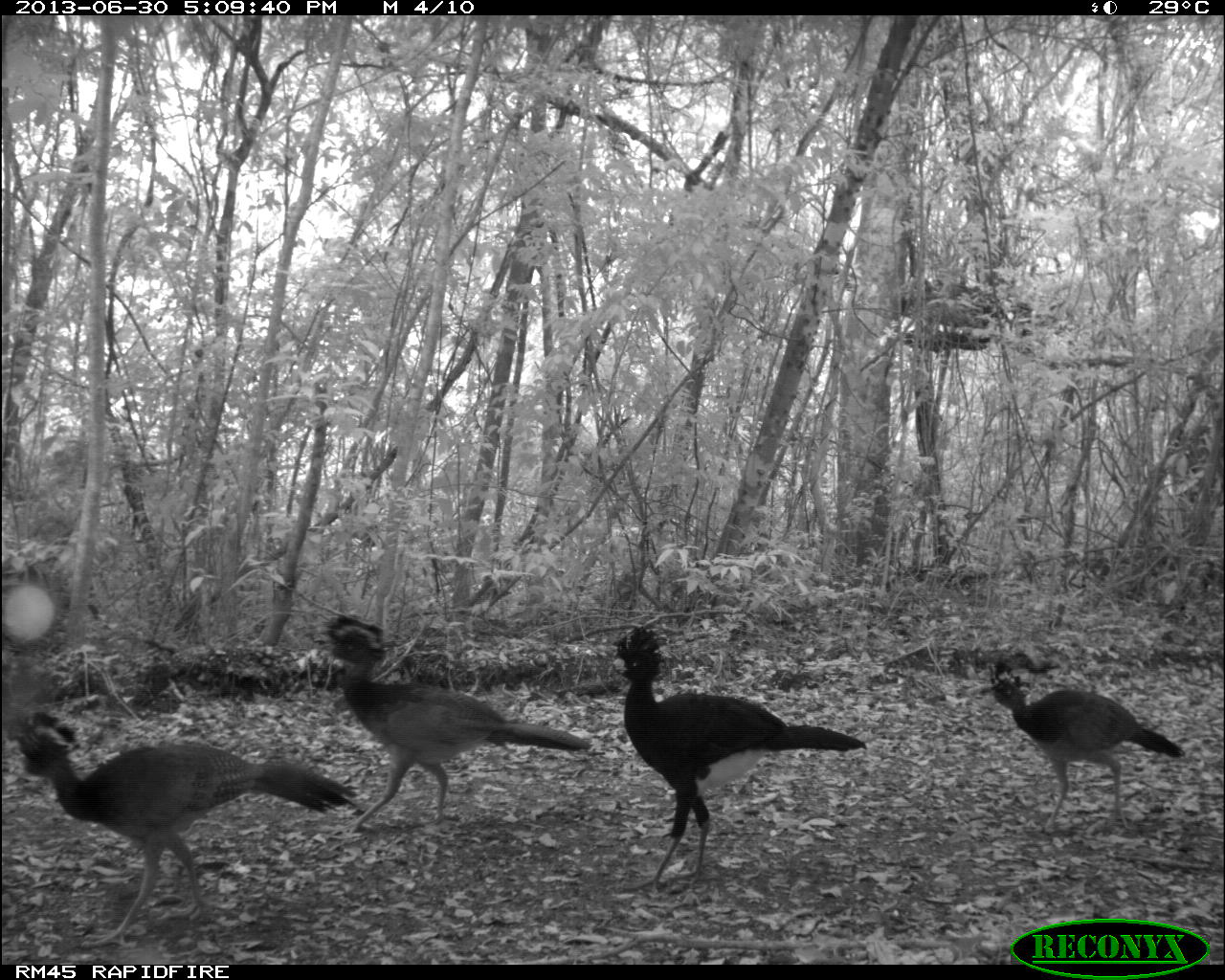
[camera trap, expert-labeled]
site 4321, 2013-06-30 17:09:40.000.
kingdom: Animalia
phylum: Chordata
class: Aves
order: Galliformes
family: Cracidae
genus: Crax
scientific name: Crax rubra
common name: great curassow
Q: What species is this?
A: Crax rubra (great curassow).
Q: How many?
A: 6.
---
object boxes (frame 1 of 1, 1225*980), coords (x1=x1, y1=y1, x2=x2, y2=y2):
crax rubra: (x1=1, y1=709, x2=361, y2=950); (x1=603, y1=625, x2=867, y2=897); (x1=312, y1=612, x2=594, y2=835); (x1=977, y1=677, x2=1184, y2=835)